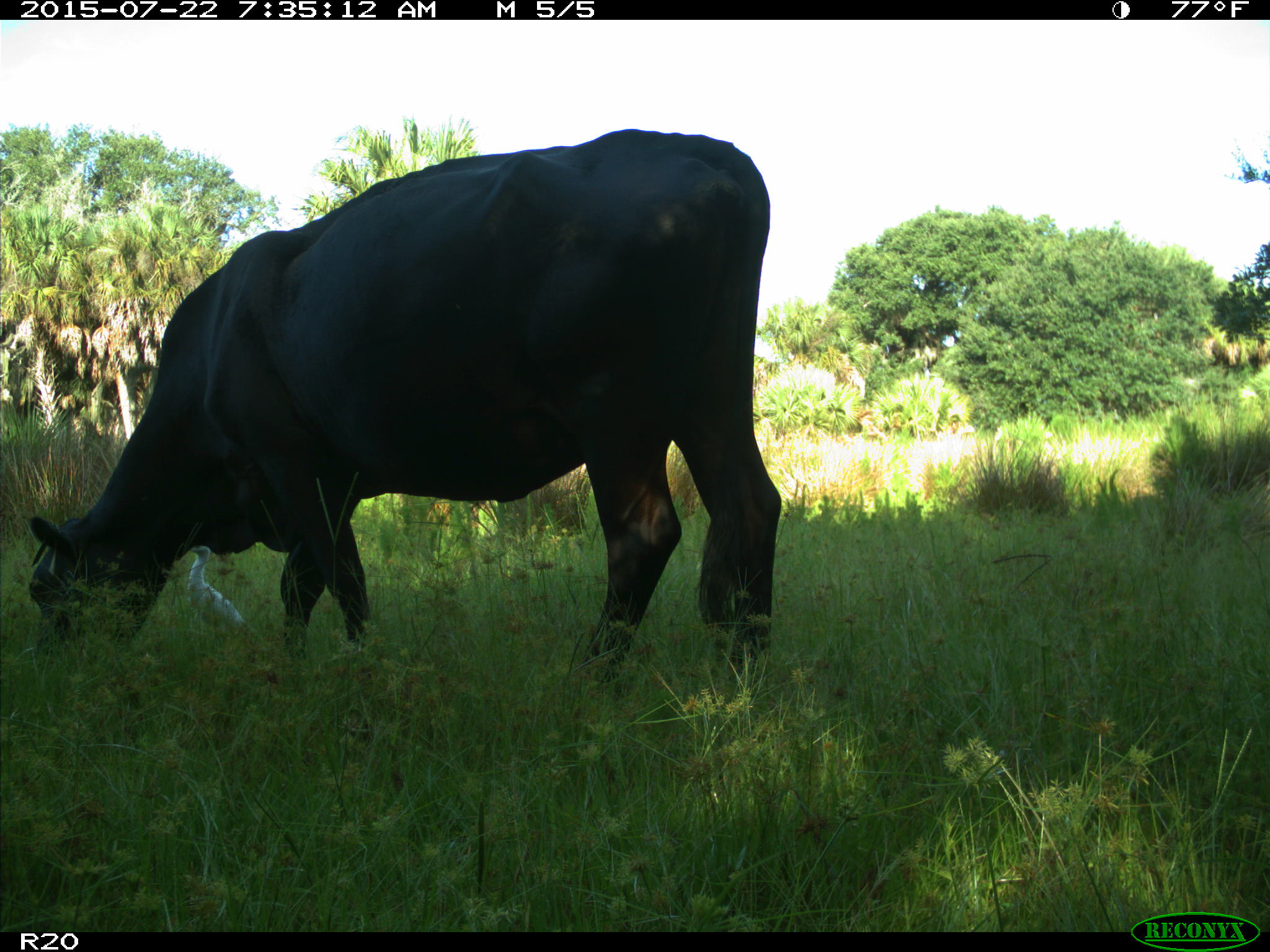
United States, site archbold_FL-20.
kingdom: Animalia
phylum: Chordata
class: Mammalia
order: Artiodactyla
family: Bovidae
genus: Bos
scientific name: Bos taurus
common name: domestic cow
Bos taurus (domestic cow).